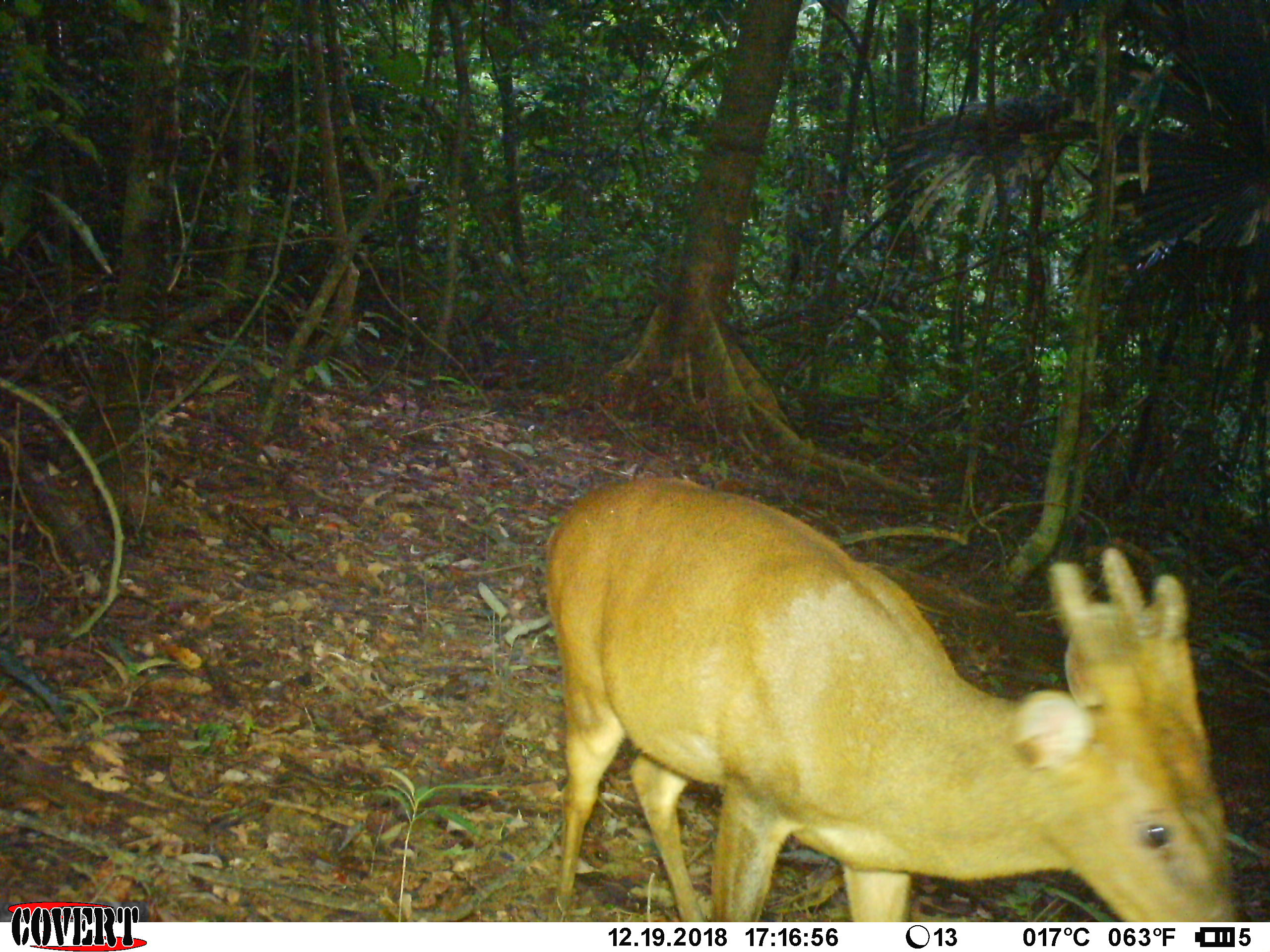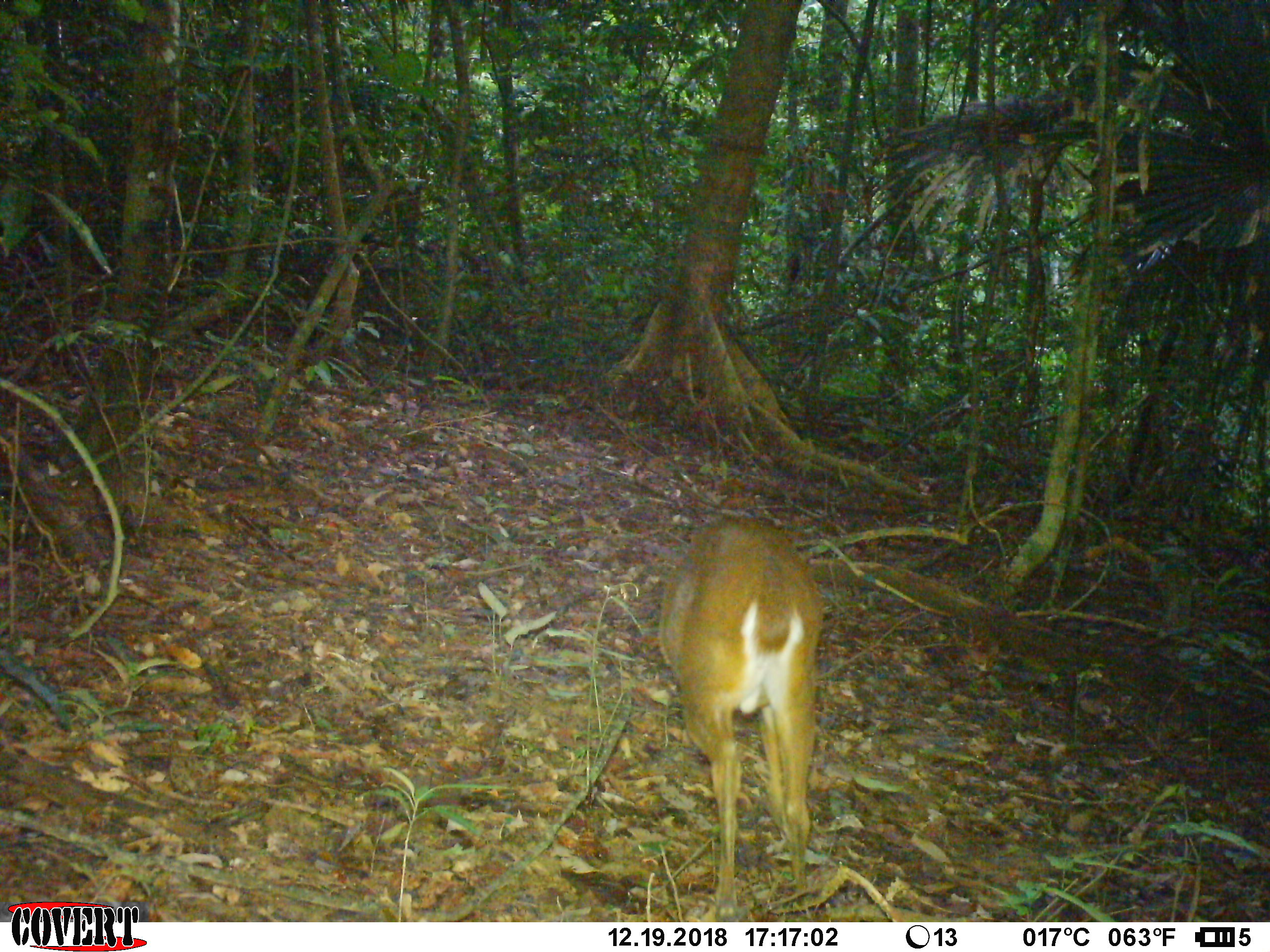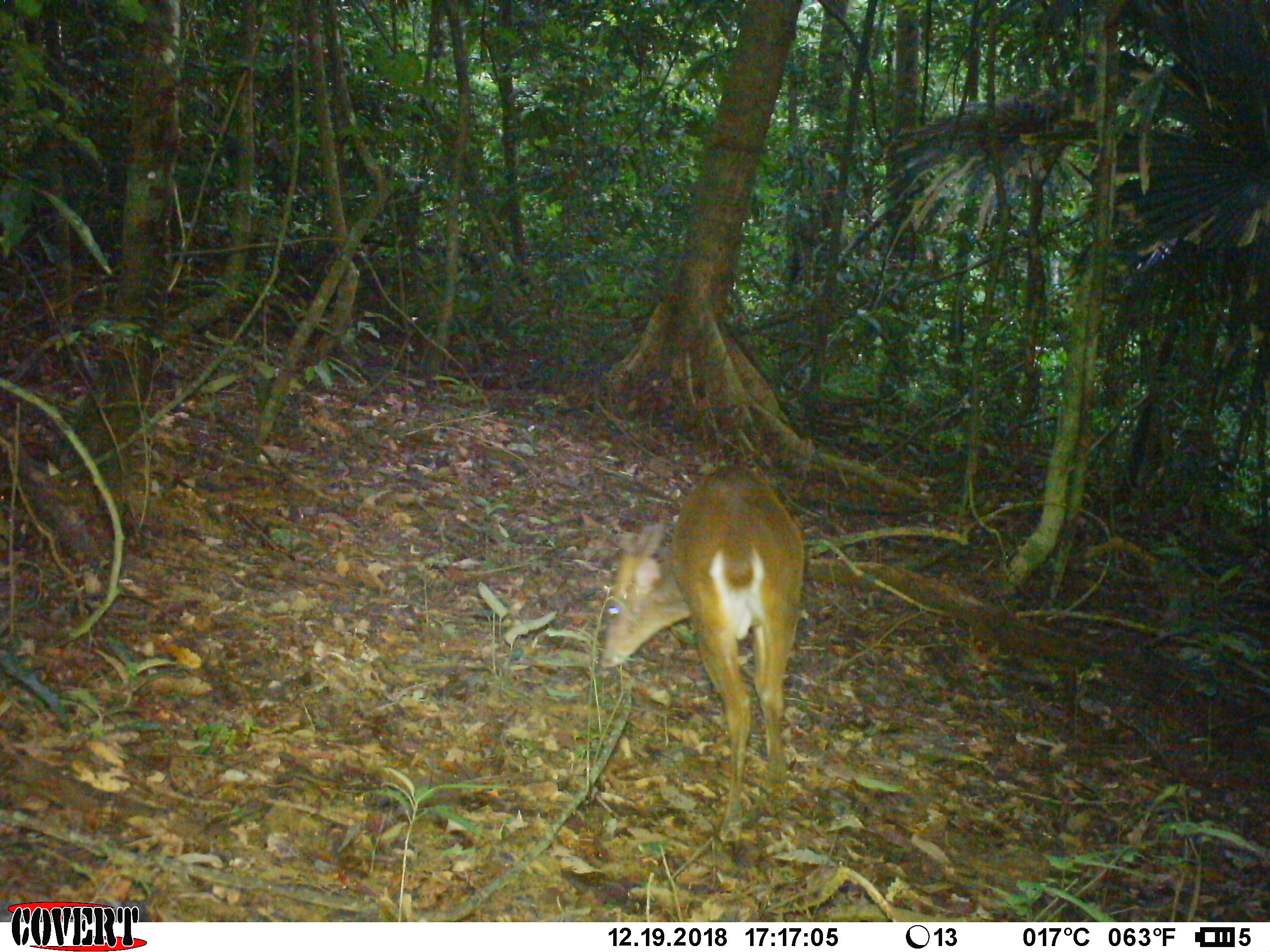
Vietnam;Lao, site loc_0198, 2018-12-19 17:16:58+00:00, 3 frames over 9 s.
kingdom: Animalia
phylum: Chordata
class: Mammalia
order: Artiodactyla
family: Cervidae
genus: Muntiacus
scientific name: Muntiacus vuquangensis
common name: large-antlered muntjac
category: large antlered muntjac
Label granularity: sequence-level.